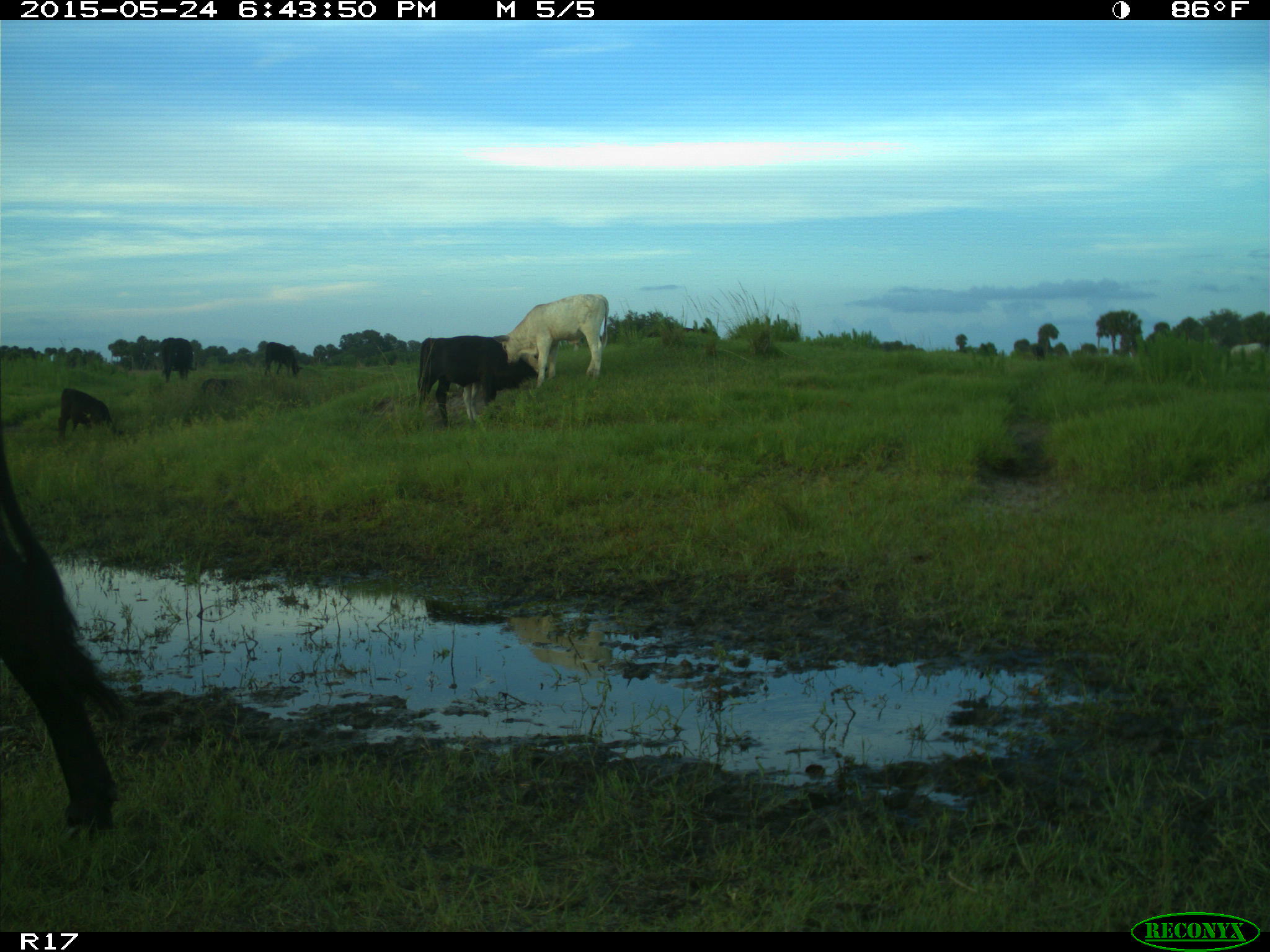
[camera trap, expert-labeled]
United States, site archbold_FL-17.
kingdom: Animalia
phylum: Chordata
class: Mammalia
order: Artiodactyla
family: Bovidae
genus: Bos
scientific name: Bos taurus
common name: domestic cow